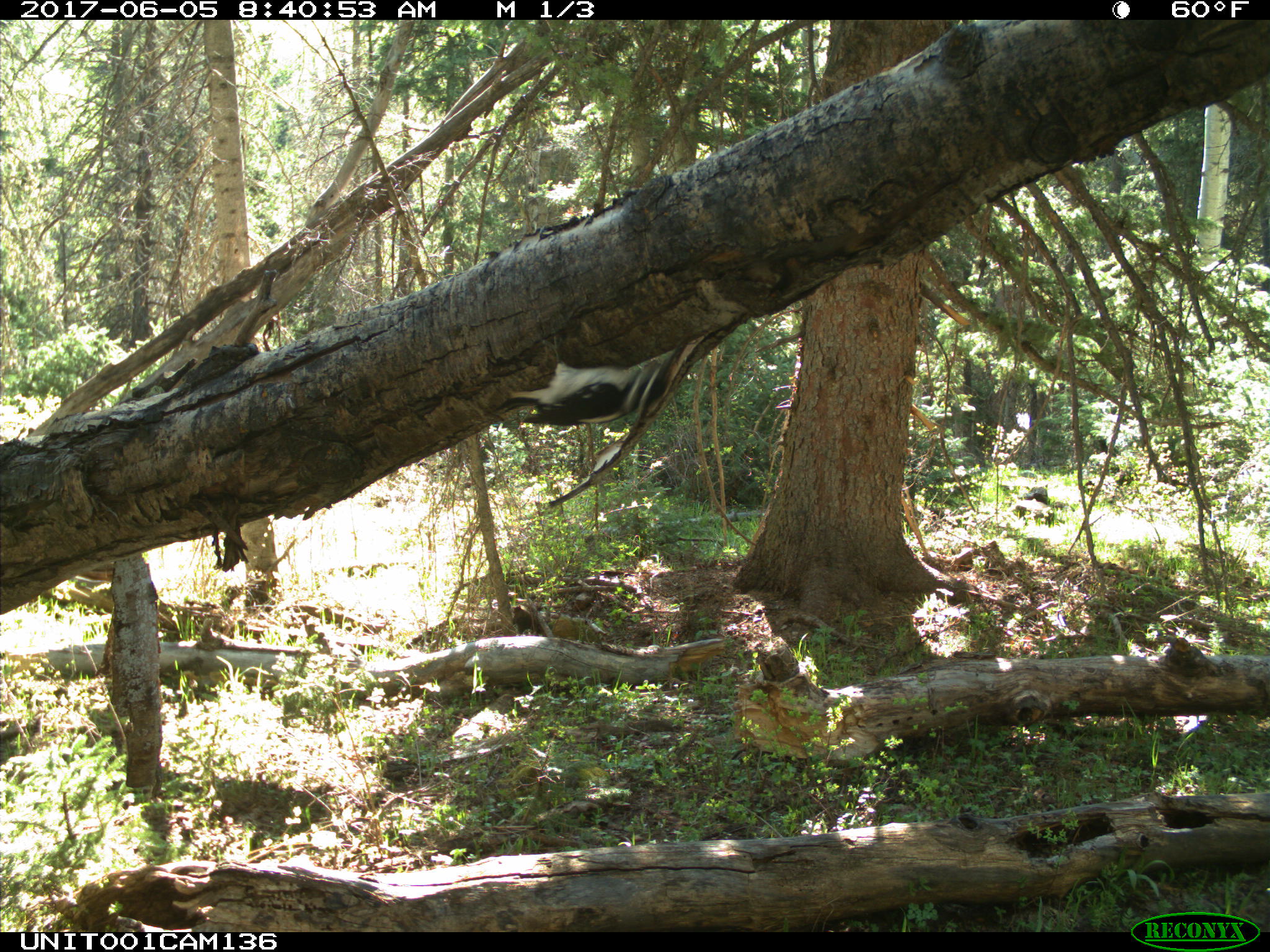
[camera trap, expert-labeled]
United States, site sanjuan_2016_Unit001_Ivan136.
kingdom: Animalia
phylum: Chordata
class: Aves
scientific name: Aves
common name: birds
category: unidentified bird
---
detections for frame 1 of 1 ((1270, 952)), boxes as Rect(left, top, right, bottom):
animal: Rect(494, 330, 678, 423)